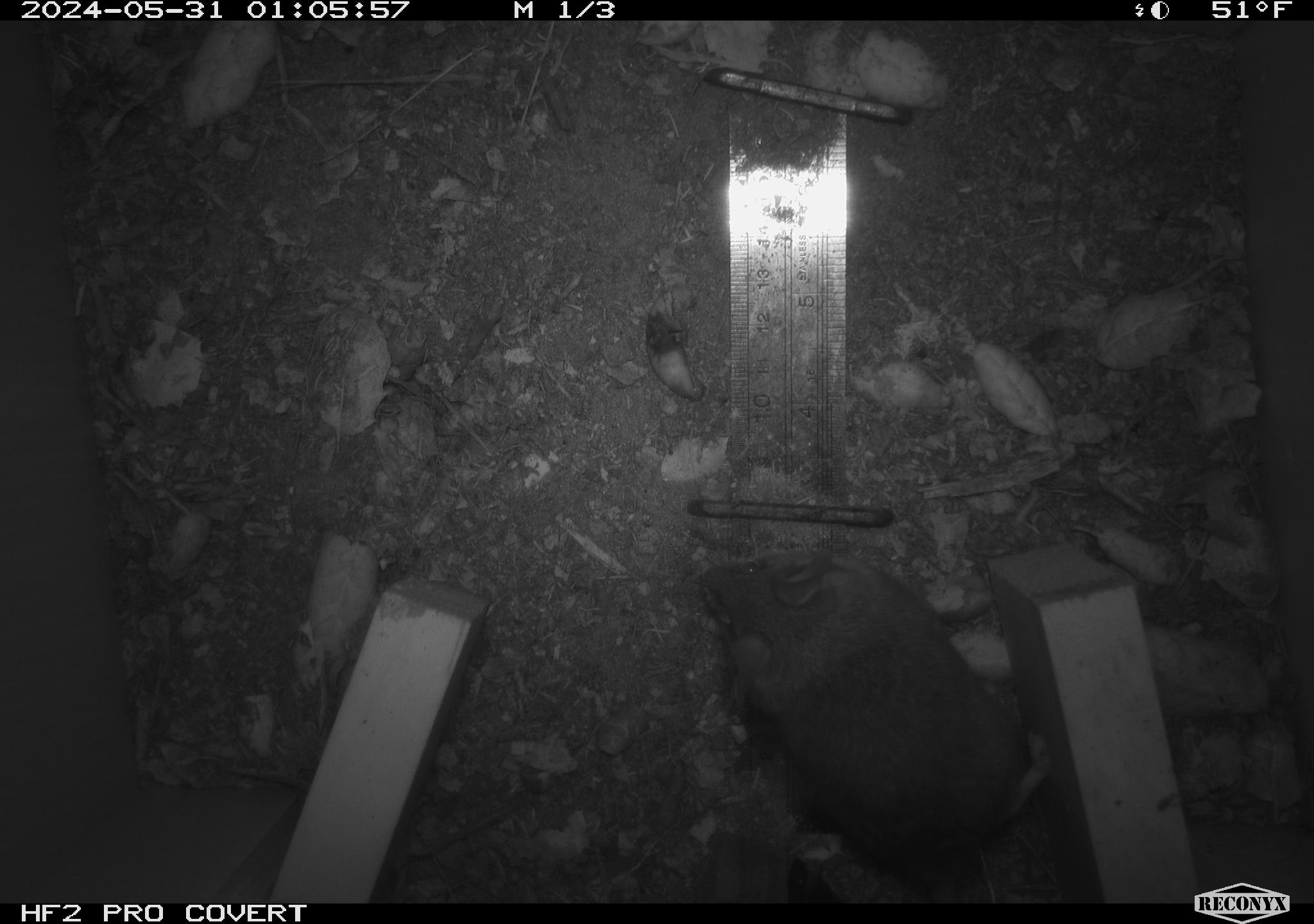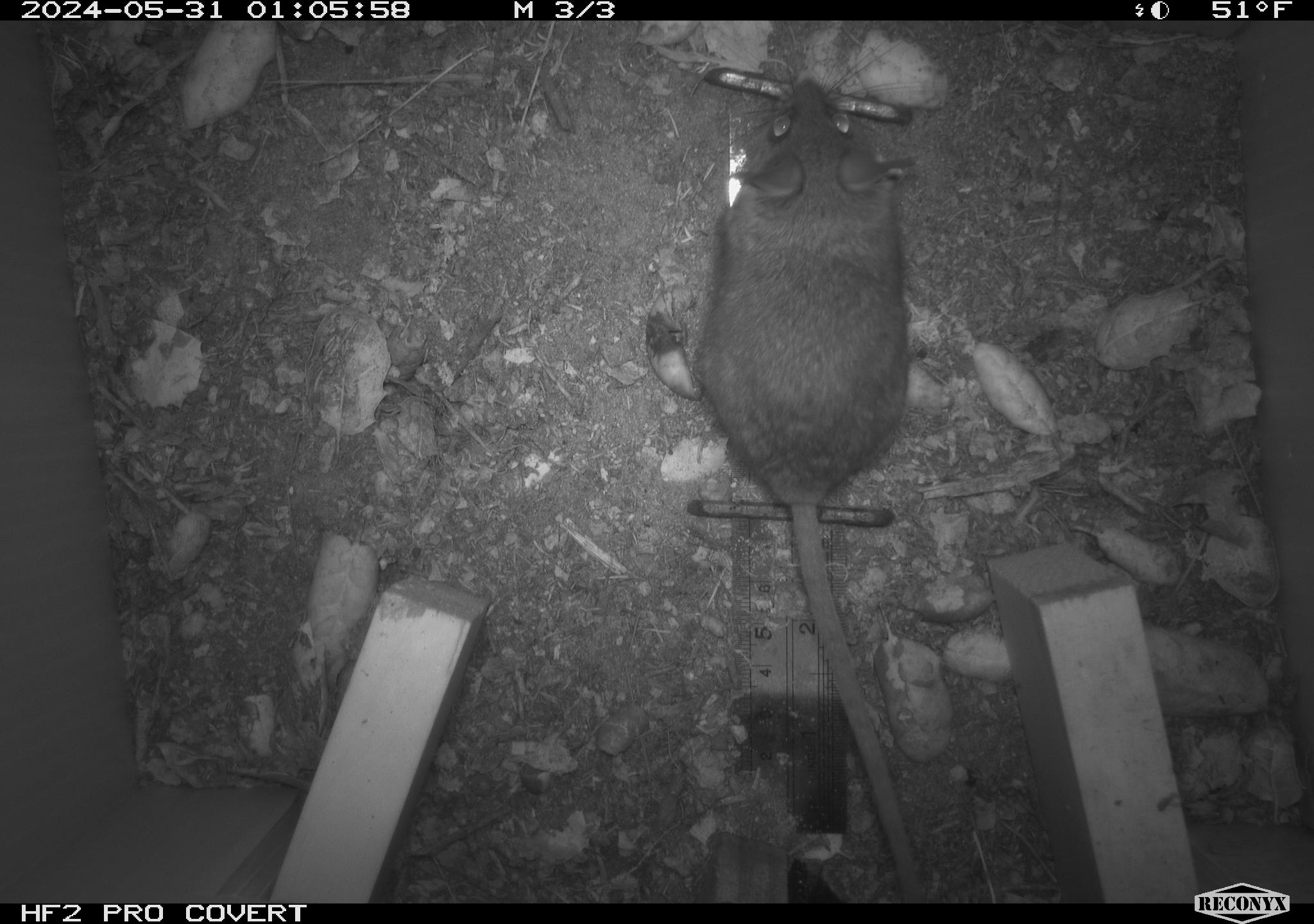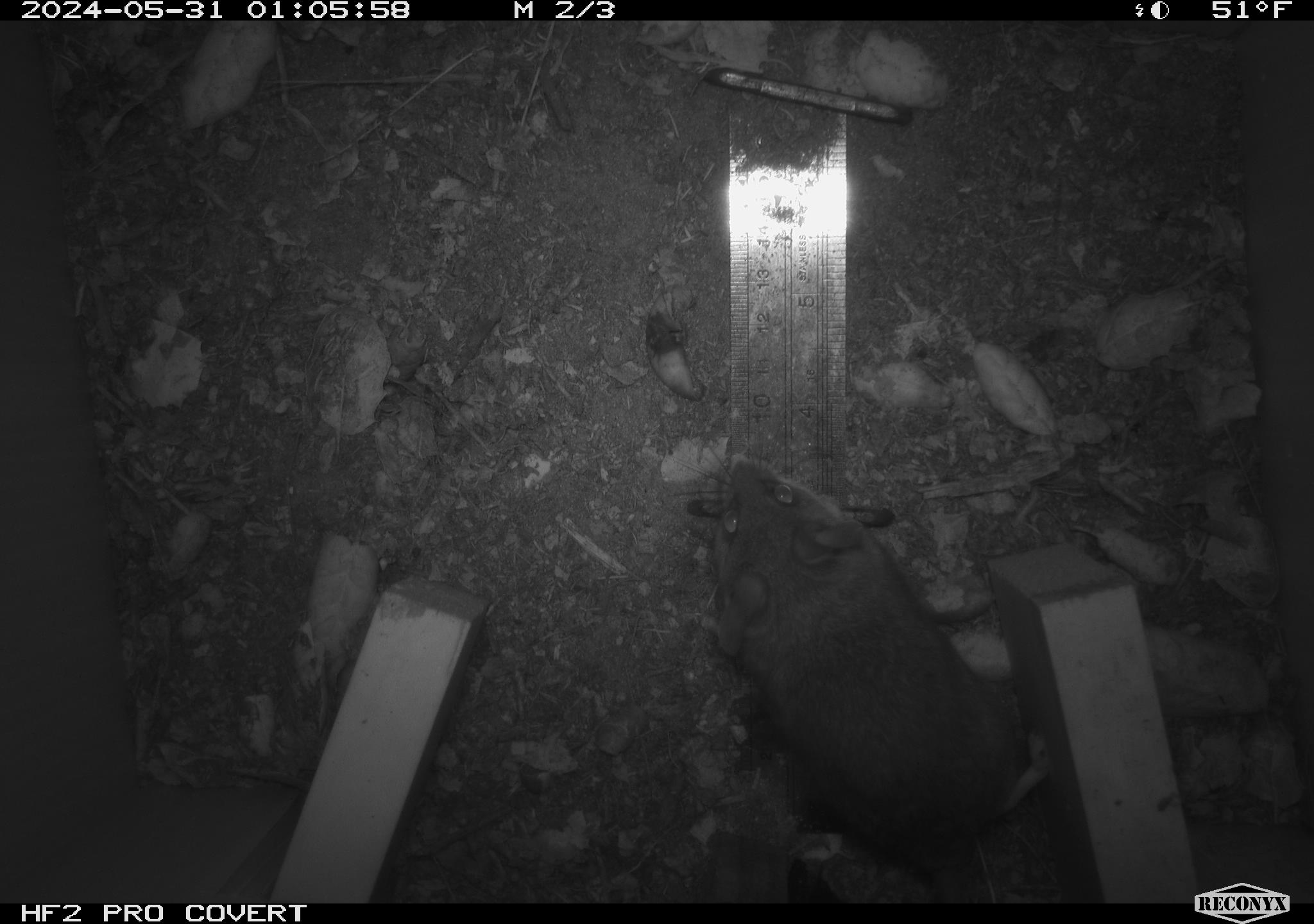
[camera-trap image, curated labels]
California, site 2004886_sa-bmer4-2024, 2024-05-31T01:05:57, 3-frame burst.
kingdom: Animalia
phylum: Chordata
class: Mammalia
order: Rodentia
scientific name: Rodentia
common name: mouse species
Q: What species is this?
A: Mouse species (Rodentia).